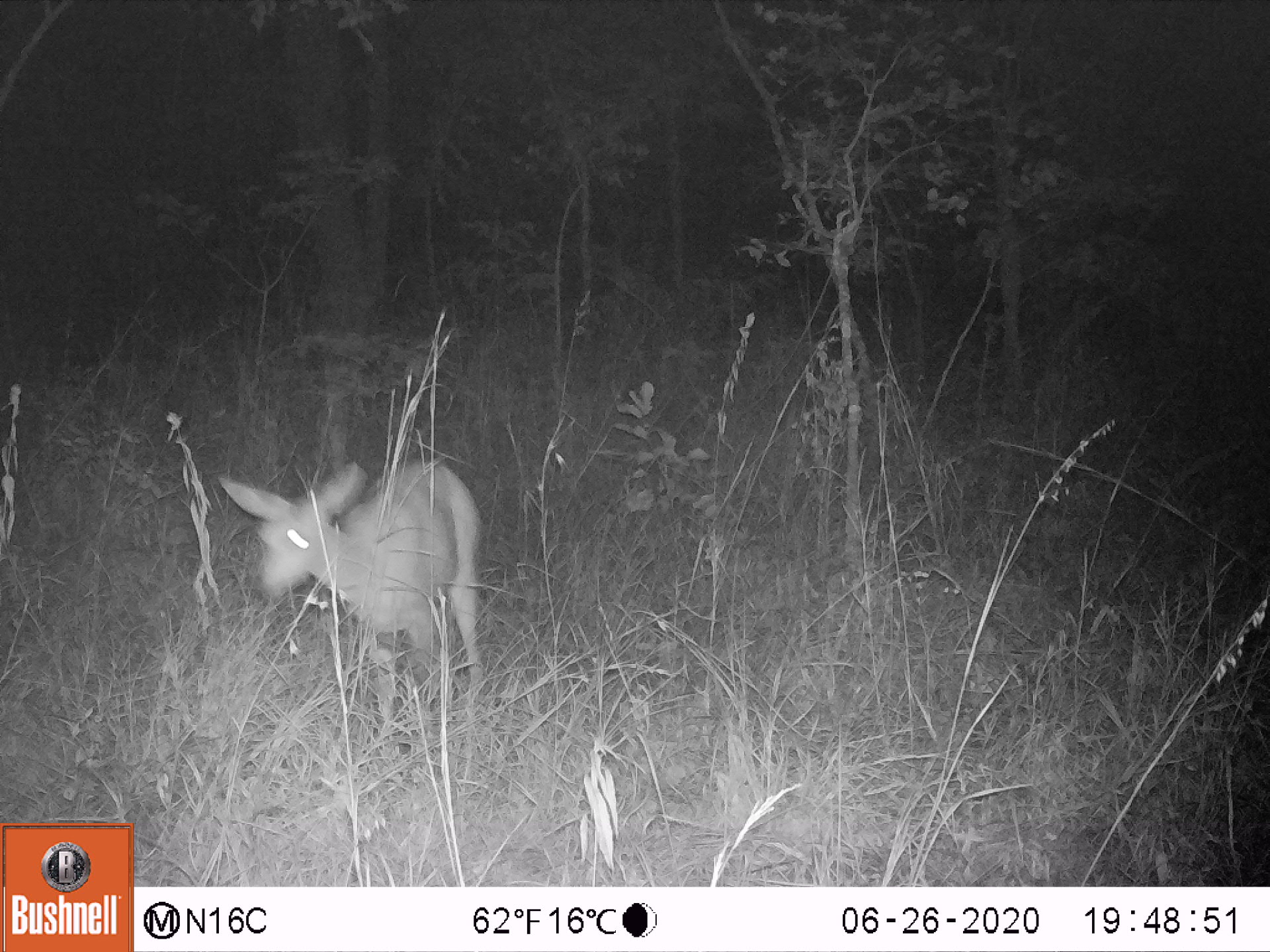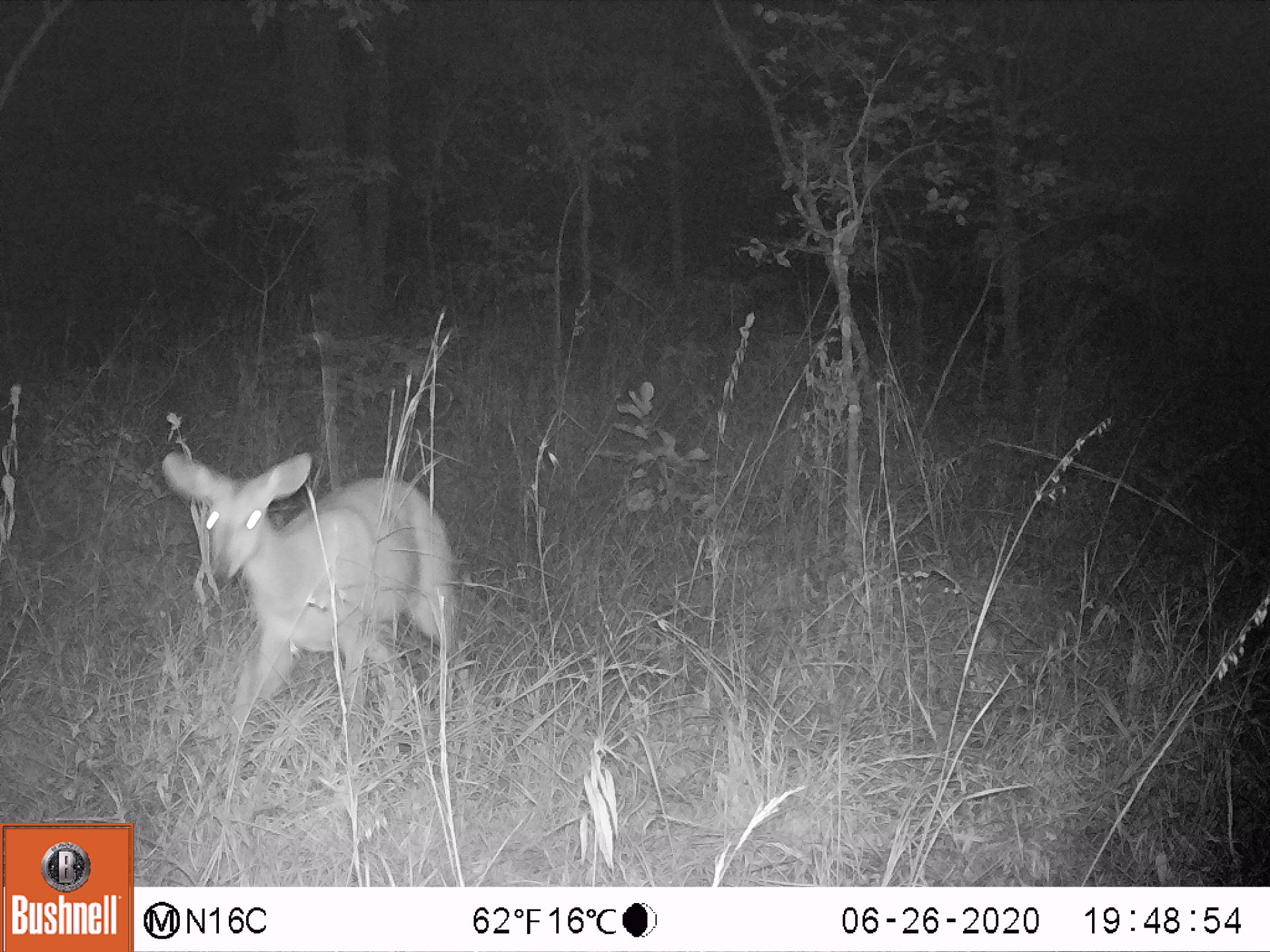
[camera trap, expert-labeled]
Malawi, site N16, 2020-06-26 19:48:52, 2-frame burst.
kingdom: Animalia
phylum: Chordata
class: Mammalia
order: Artiodactyla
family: Bovidae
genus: Tragelaphus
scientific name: Tragelaphus sylvaticus sylvaticus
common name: cape bushbuck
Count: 1.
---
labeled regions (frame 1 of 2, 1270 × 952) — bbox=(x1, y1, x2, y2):
cape bushbuck: bbox=(214, 453, 491, 729)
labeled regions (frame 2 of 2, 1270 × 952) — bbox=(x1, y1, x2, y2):
cape bushbuck: bbox=(155, 444, 471, 741)